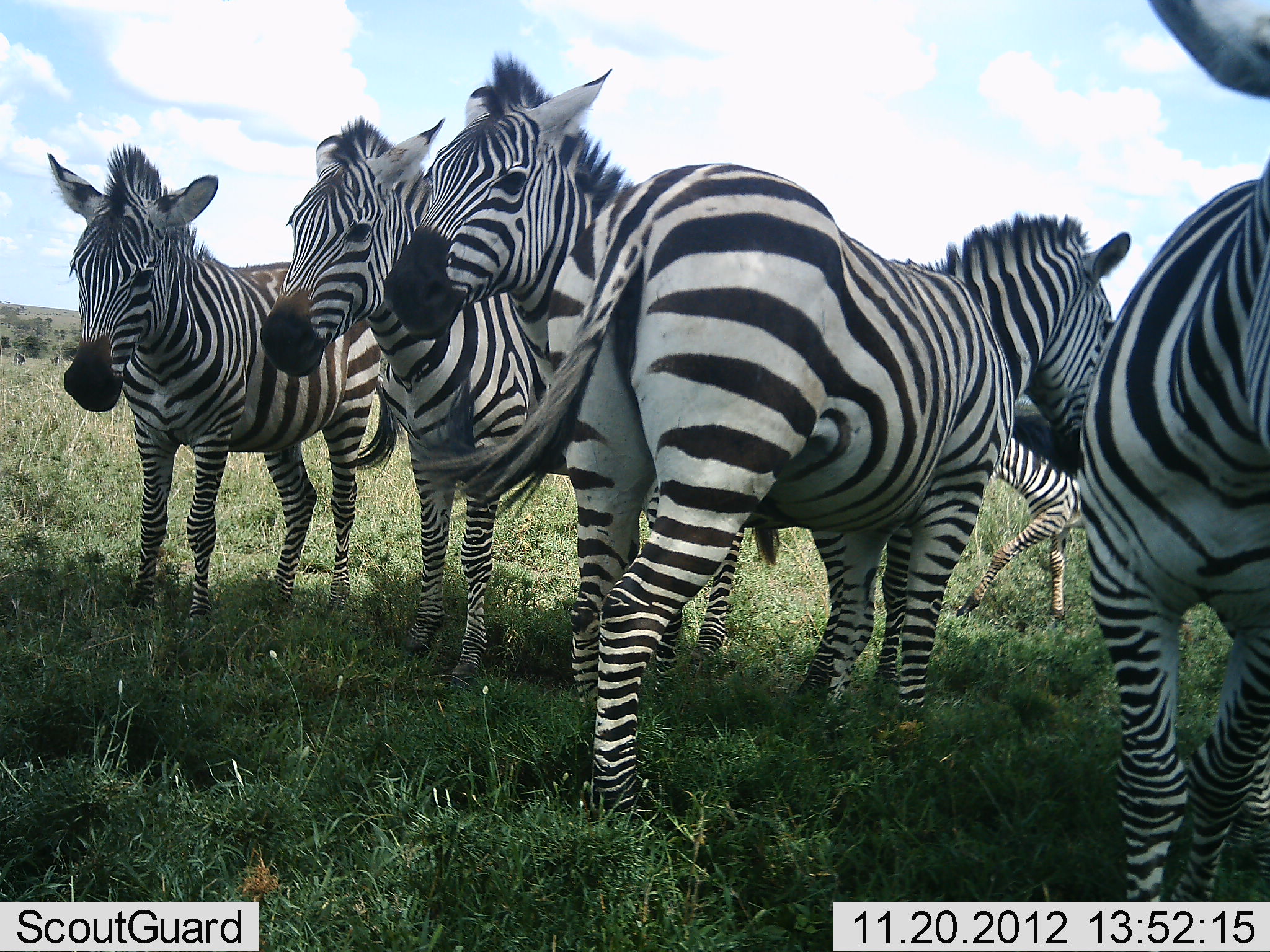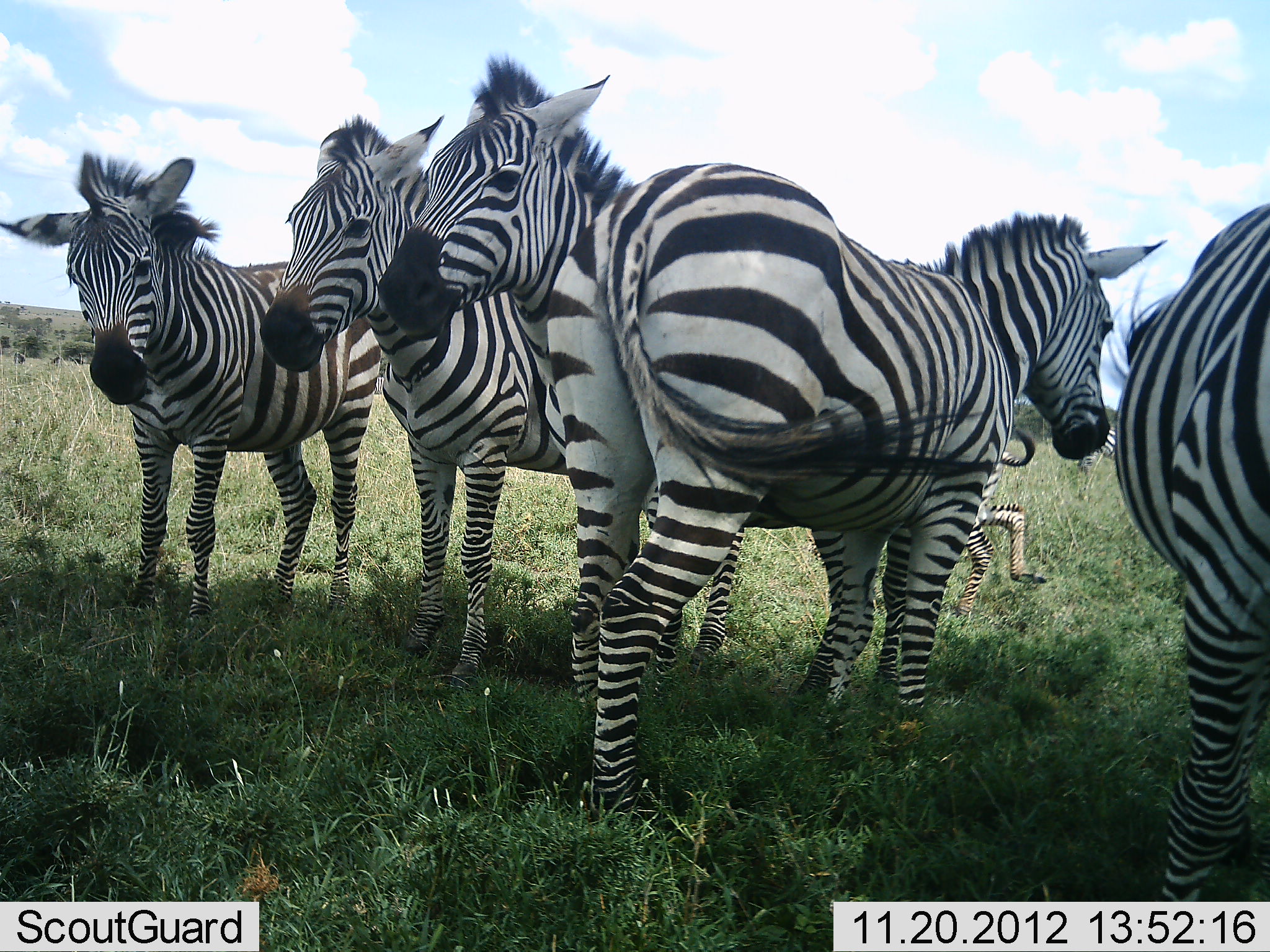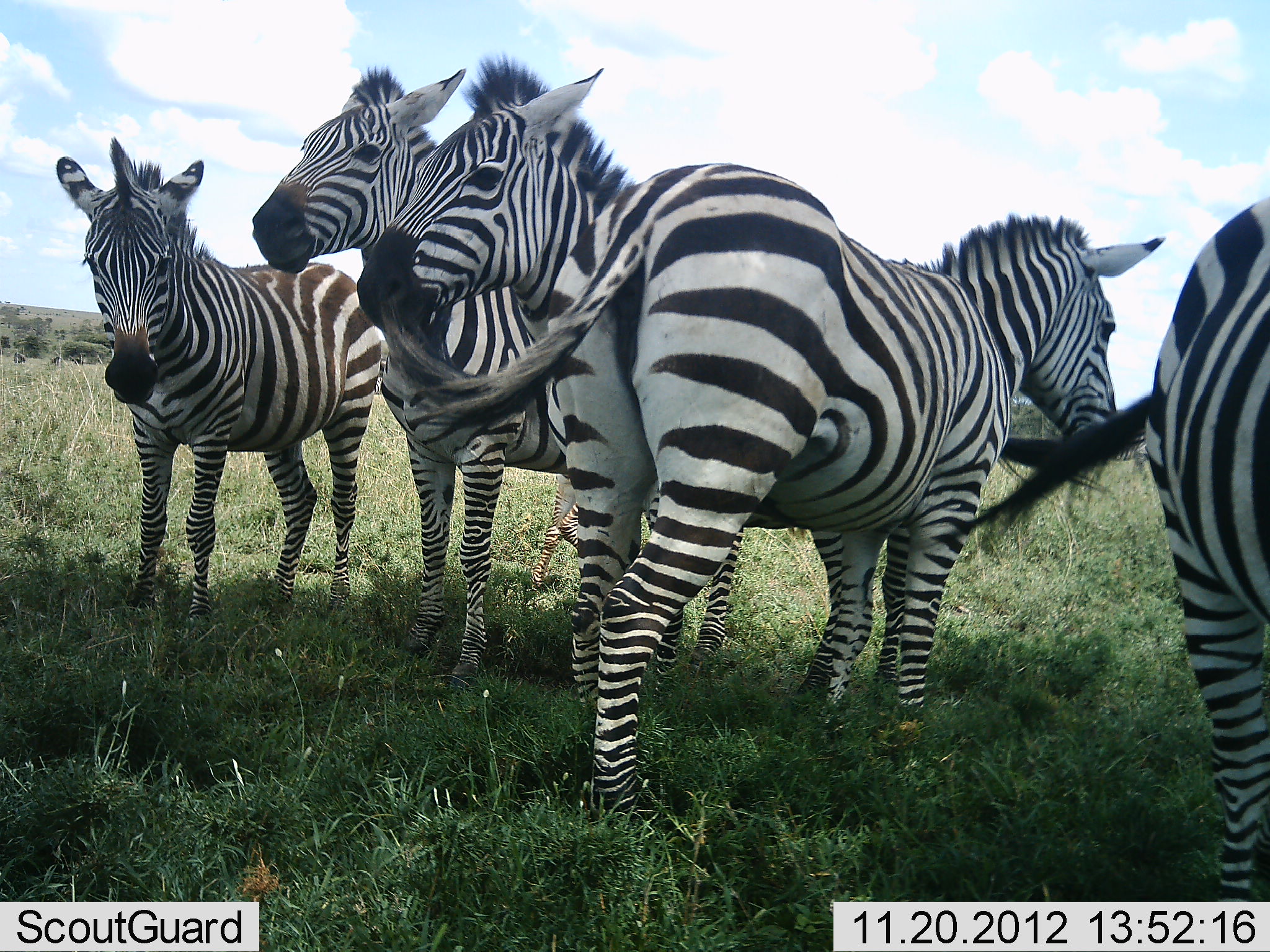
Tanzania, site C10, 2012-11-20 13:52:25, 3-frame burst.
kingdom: Animalia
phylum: Chordata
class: Mammalia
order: Perissodactyla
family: Equidae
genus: Equus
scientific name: Equus quagga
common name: plains zebra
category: zebra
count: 6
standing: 80%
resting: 20%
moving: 40%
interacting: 20%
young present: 50%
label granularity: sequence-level